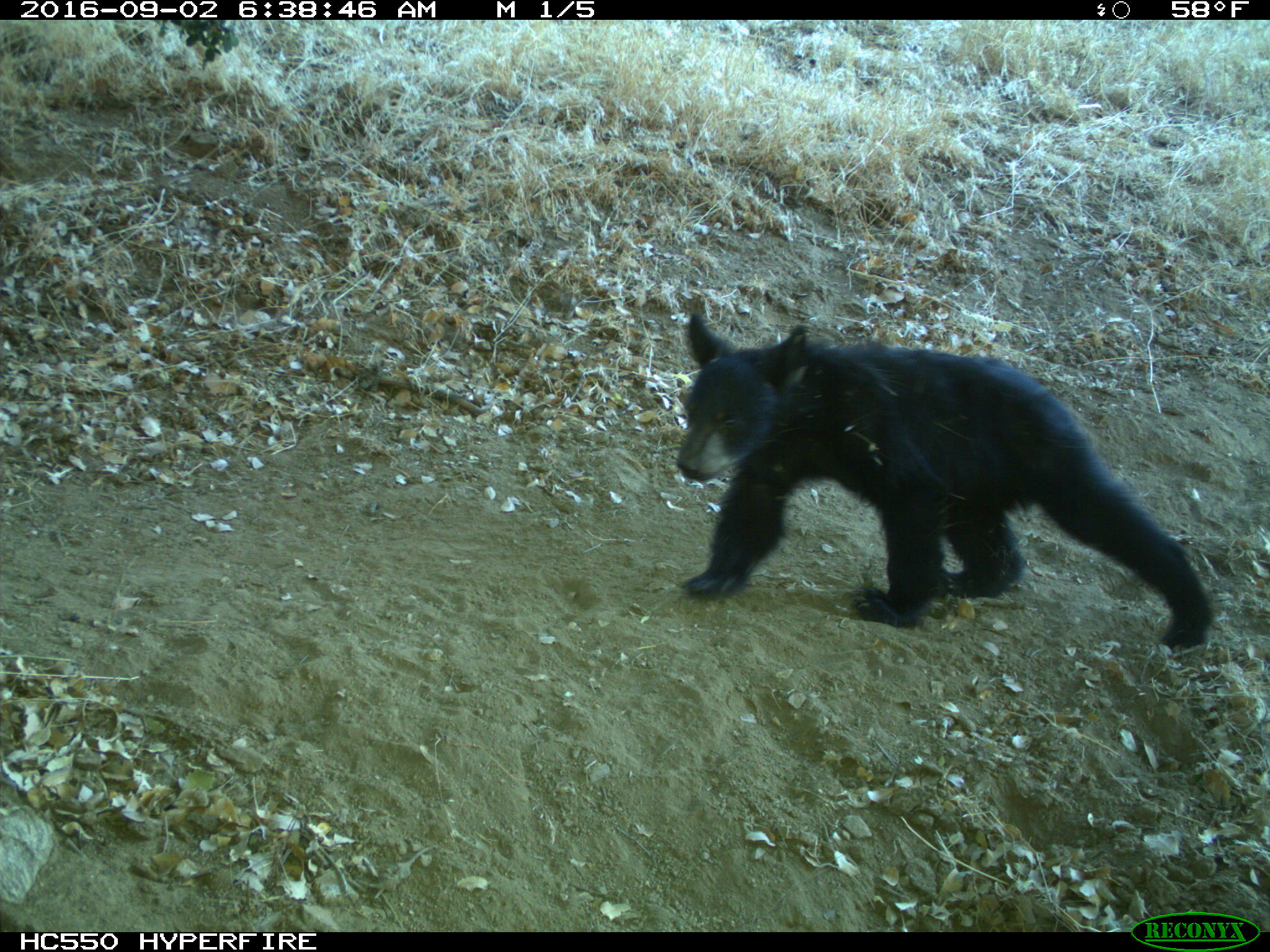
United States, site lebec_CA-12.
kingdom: Animalia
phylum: Chordata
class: Mammalia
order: Carnivora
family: Ursidae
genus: Ursus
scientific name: Ursus americanus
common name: american black bear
Ursus americanus (american black bear).